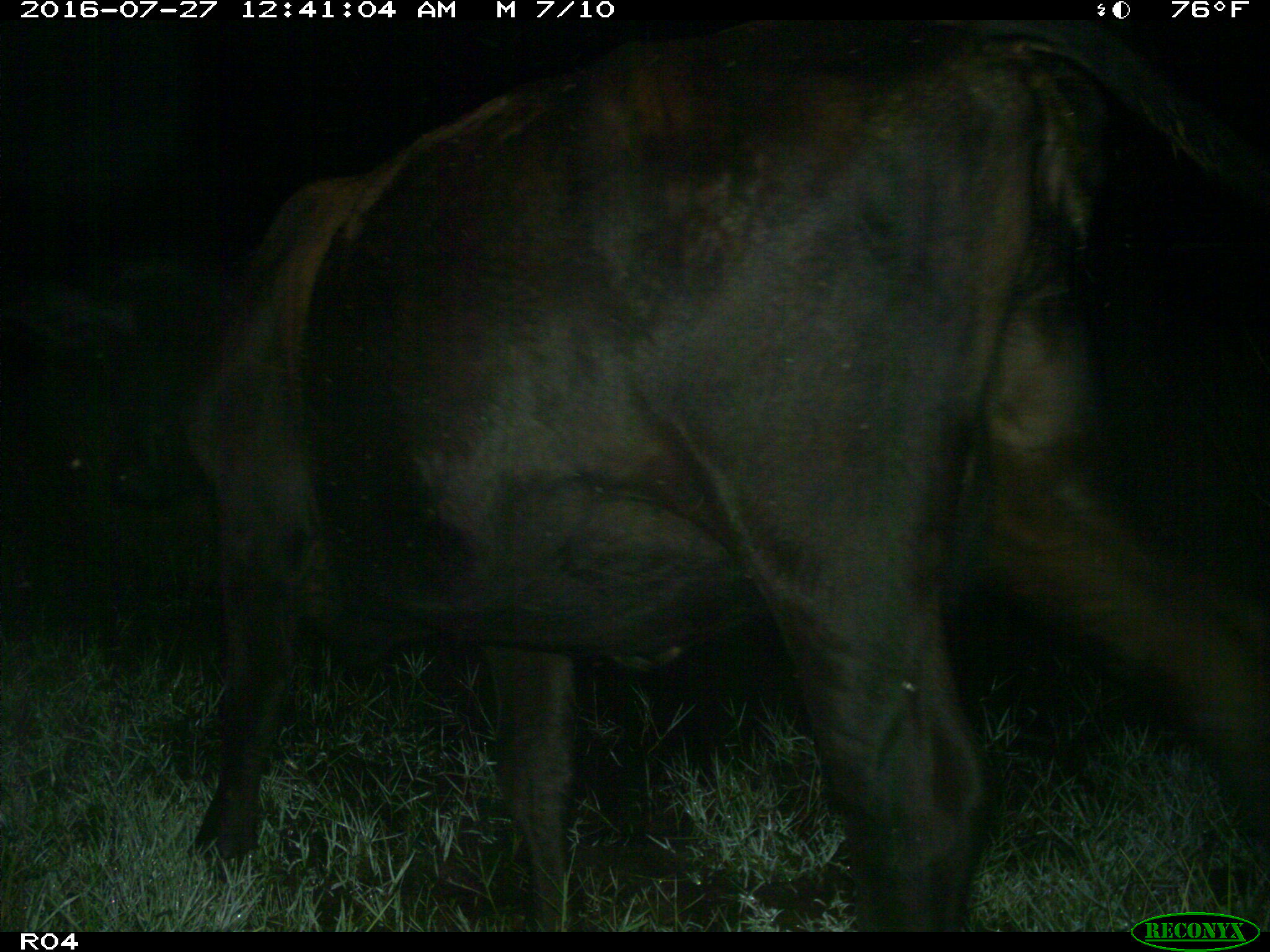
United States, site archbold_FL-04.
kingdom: Animalia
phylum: Chordata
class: Mammalia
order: Artiodactyla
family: Bovidae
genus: Bos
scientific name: Bos taurus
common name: domestic cow